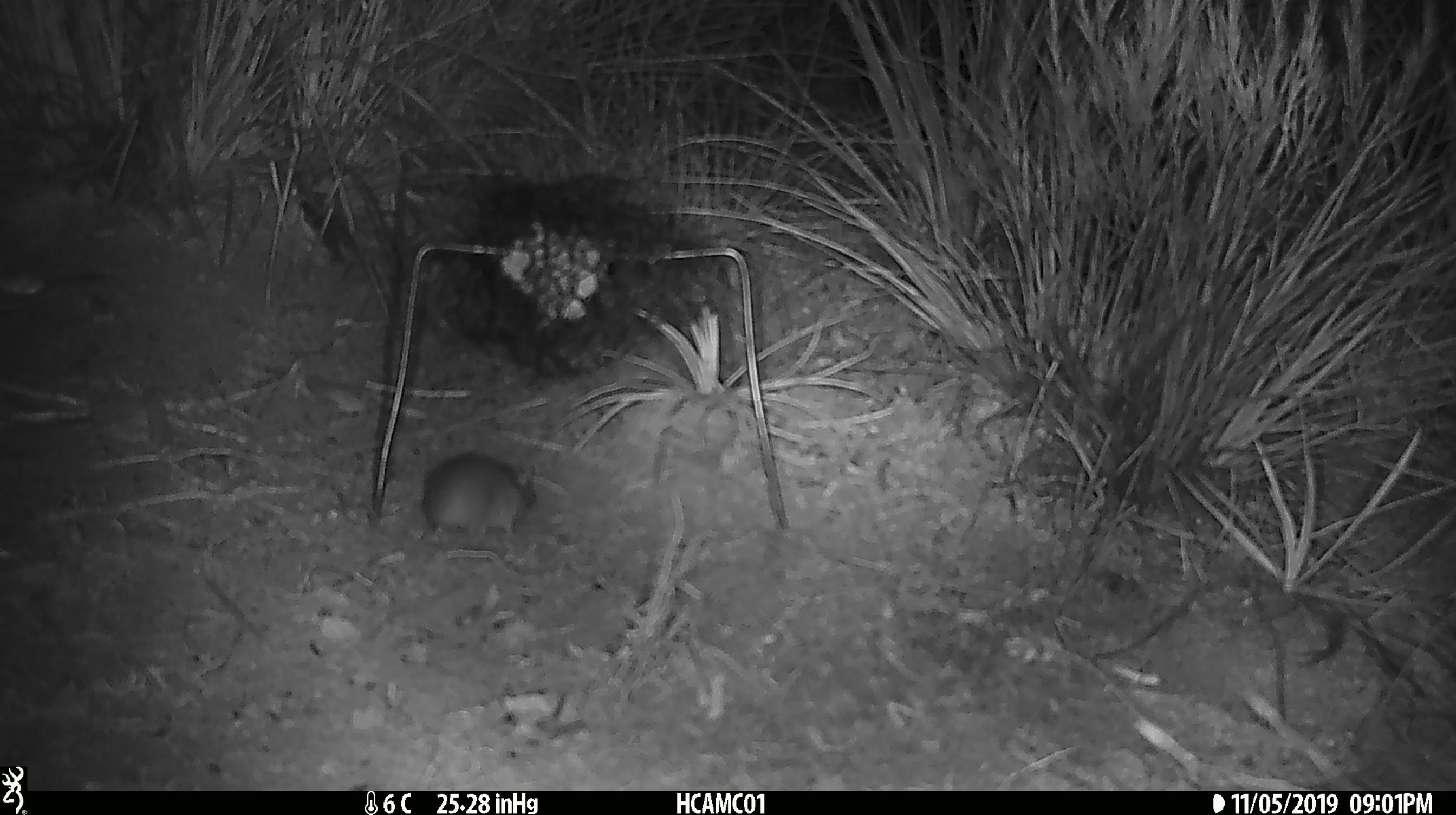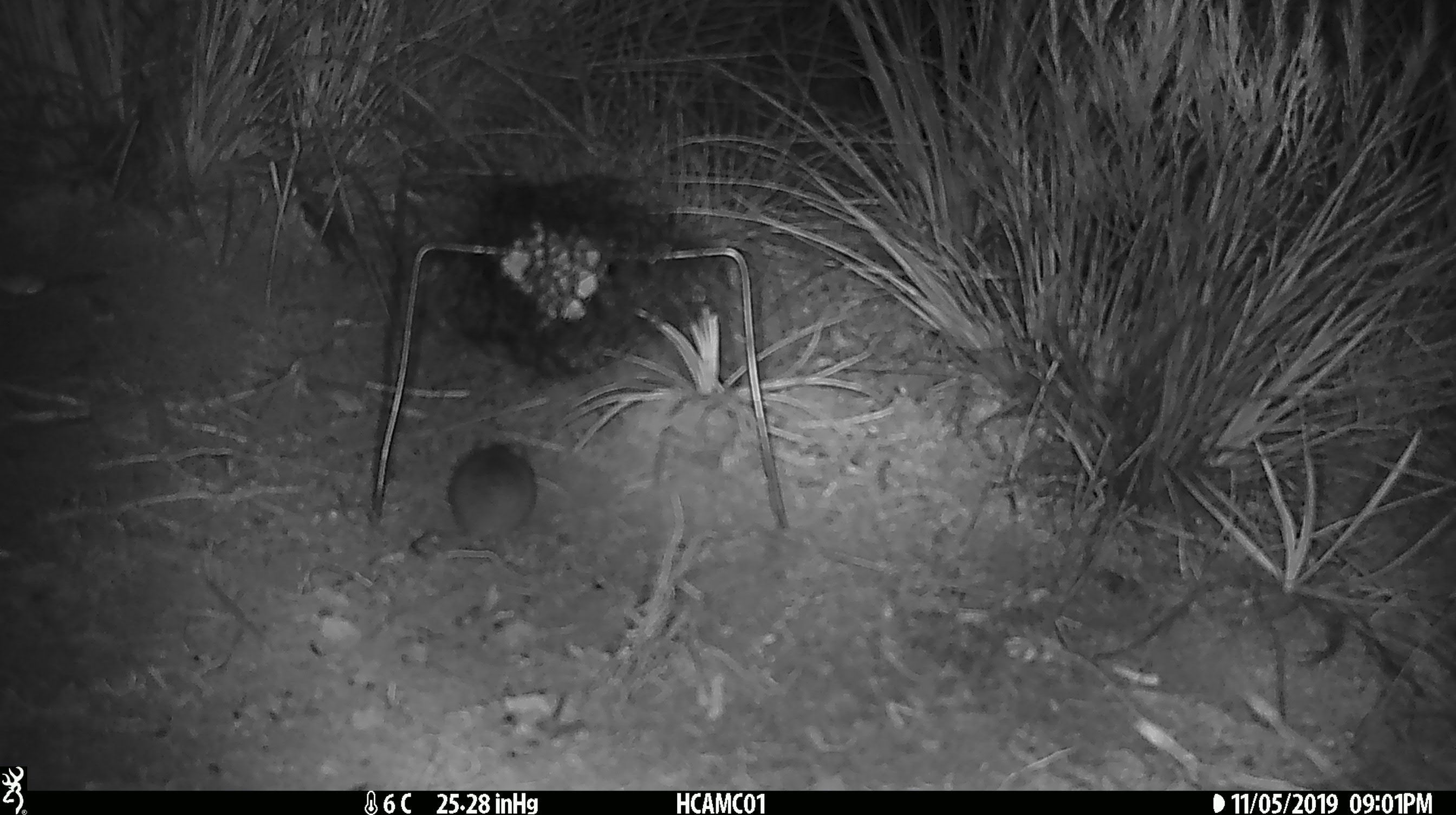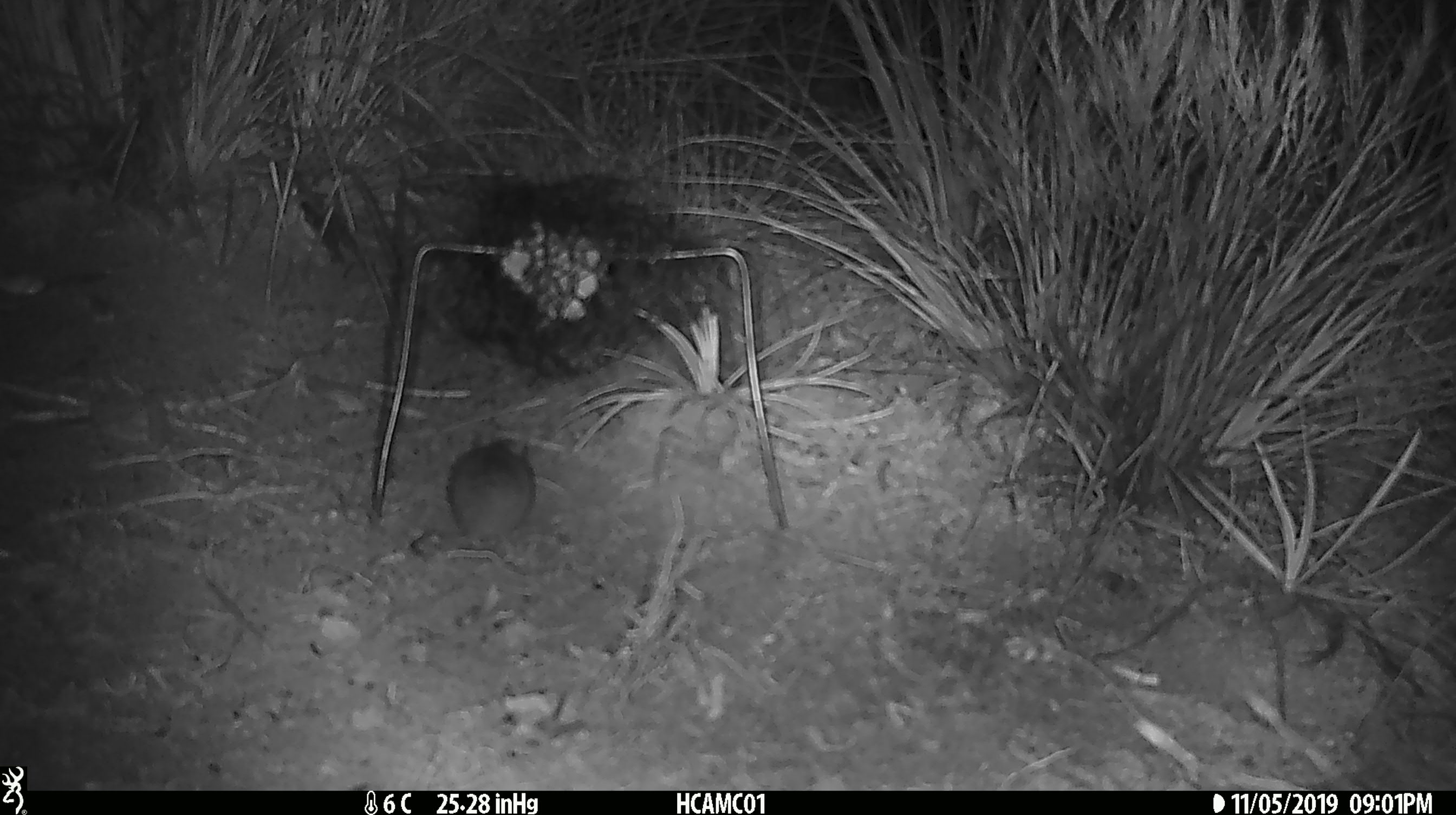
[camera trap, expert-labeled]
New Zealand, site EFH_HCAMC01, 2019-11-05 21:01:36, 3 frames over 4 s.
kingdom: Animalia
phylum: Chordata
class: Mammalia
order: Rodentia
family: Muridae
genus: Mus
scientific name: Mus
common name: mouse